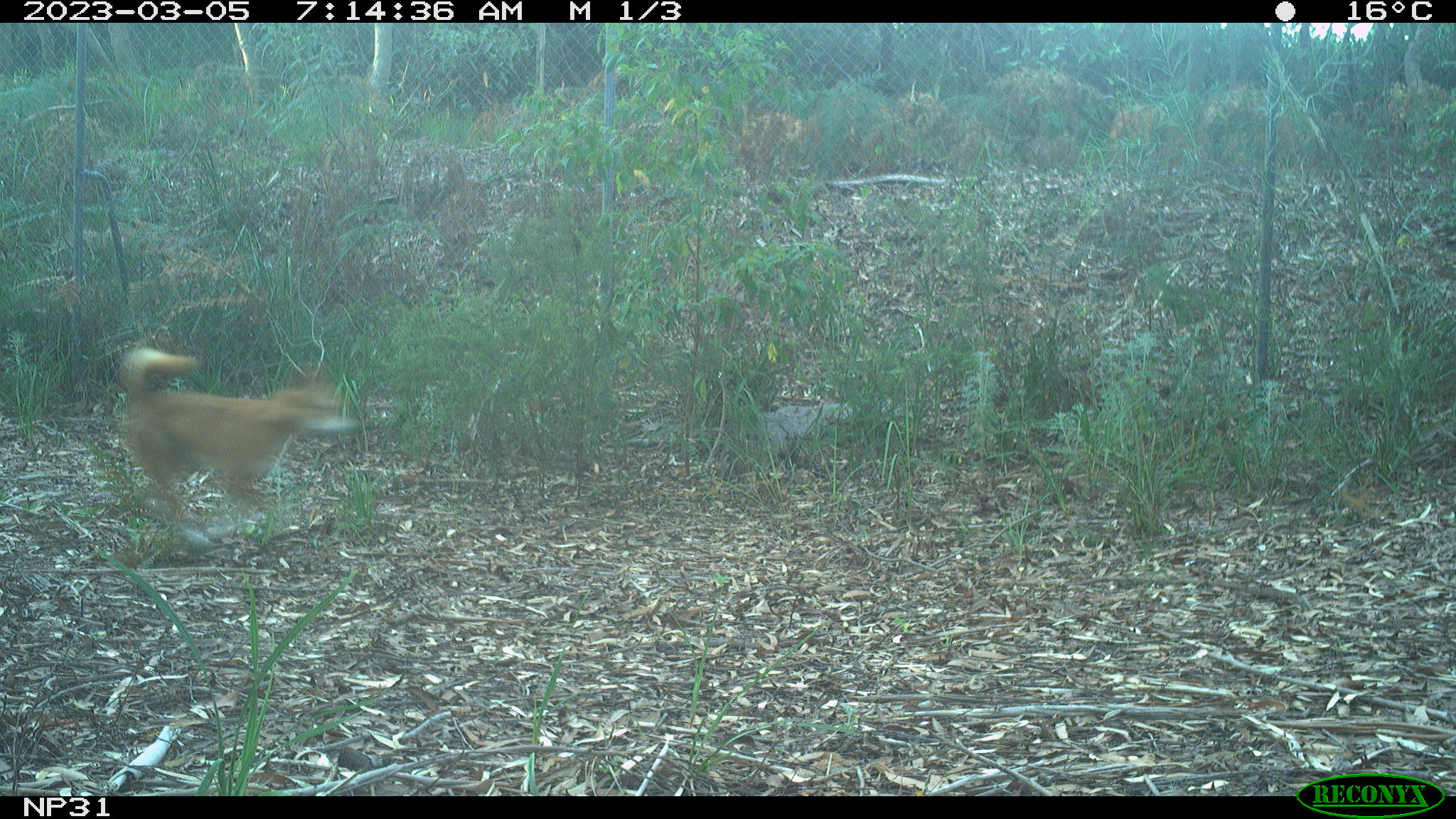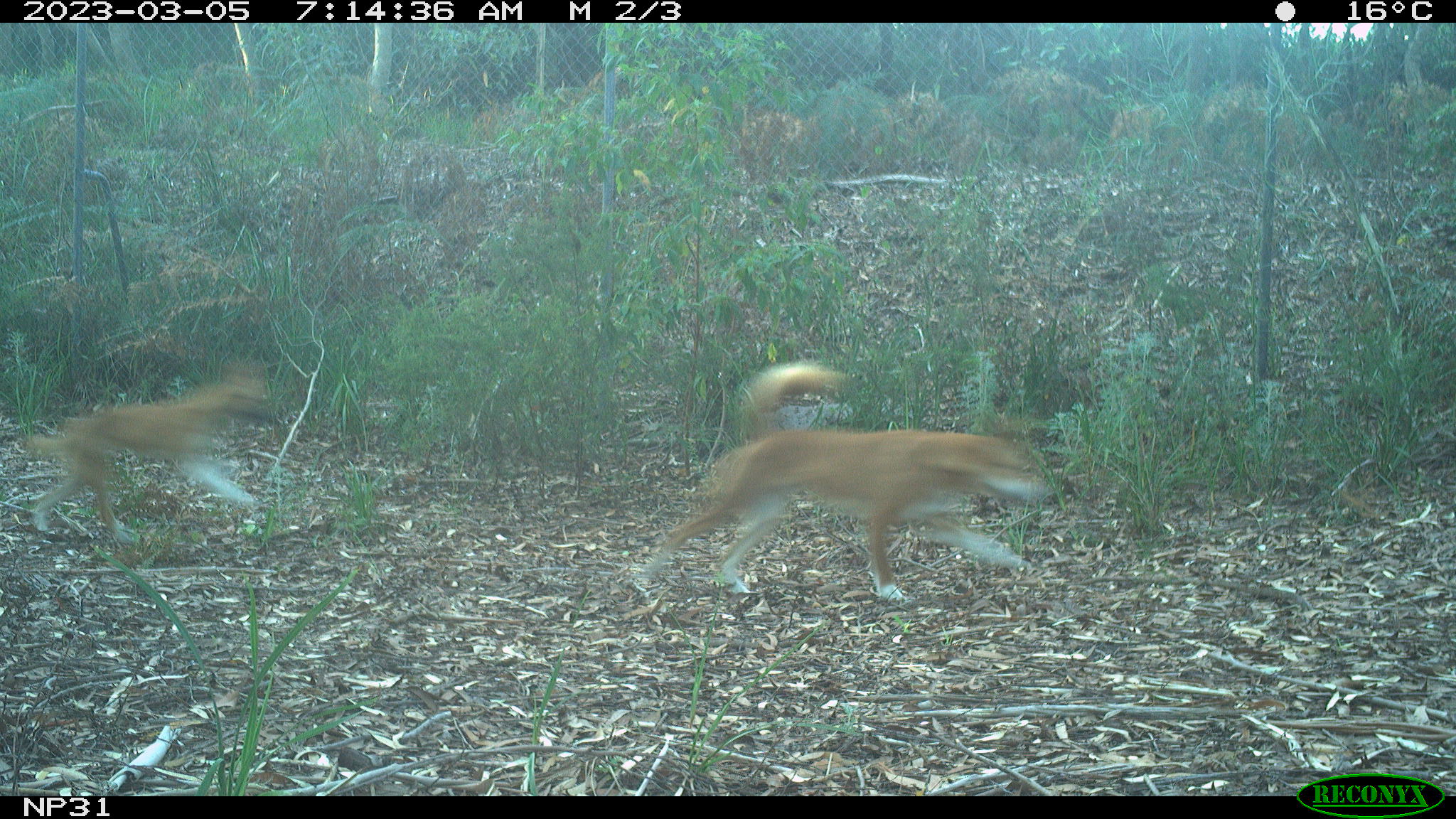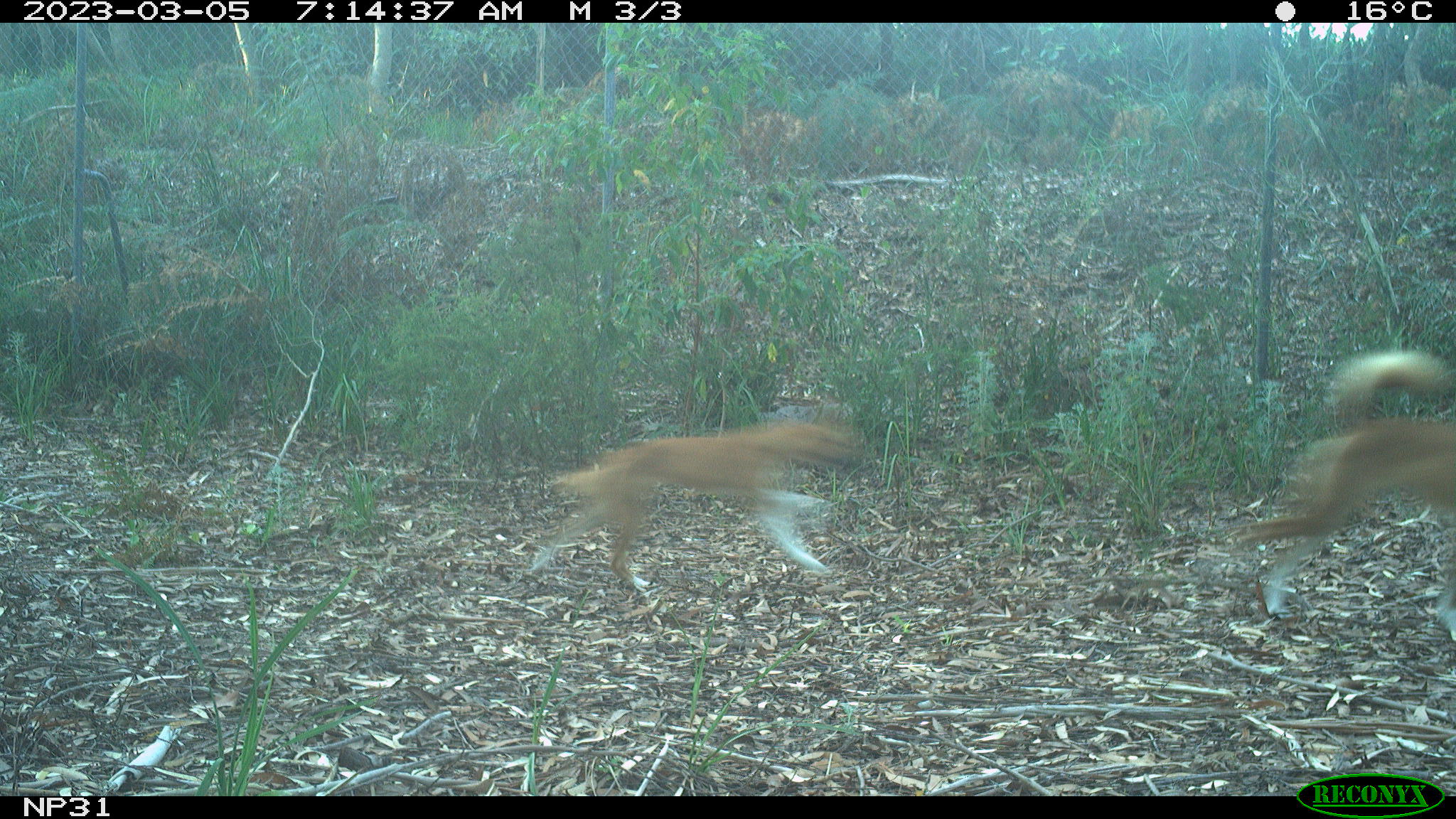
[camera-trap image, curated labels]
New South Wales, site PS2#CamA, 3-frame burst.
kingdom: Animalia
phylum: Chordata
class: Mammalia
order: Carnivora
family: Canidae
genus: Canis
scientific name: Canis familiaris dingo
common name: dingo